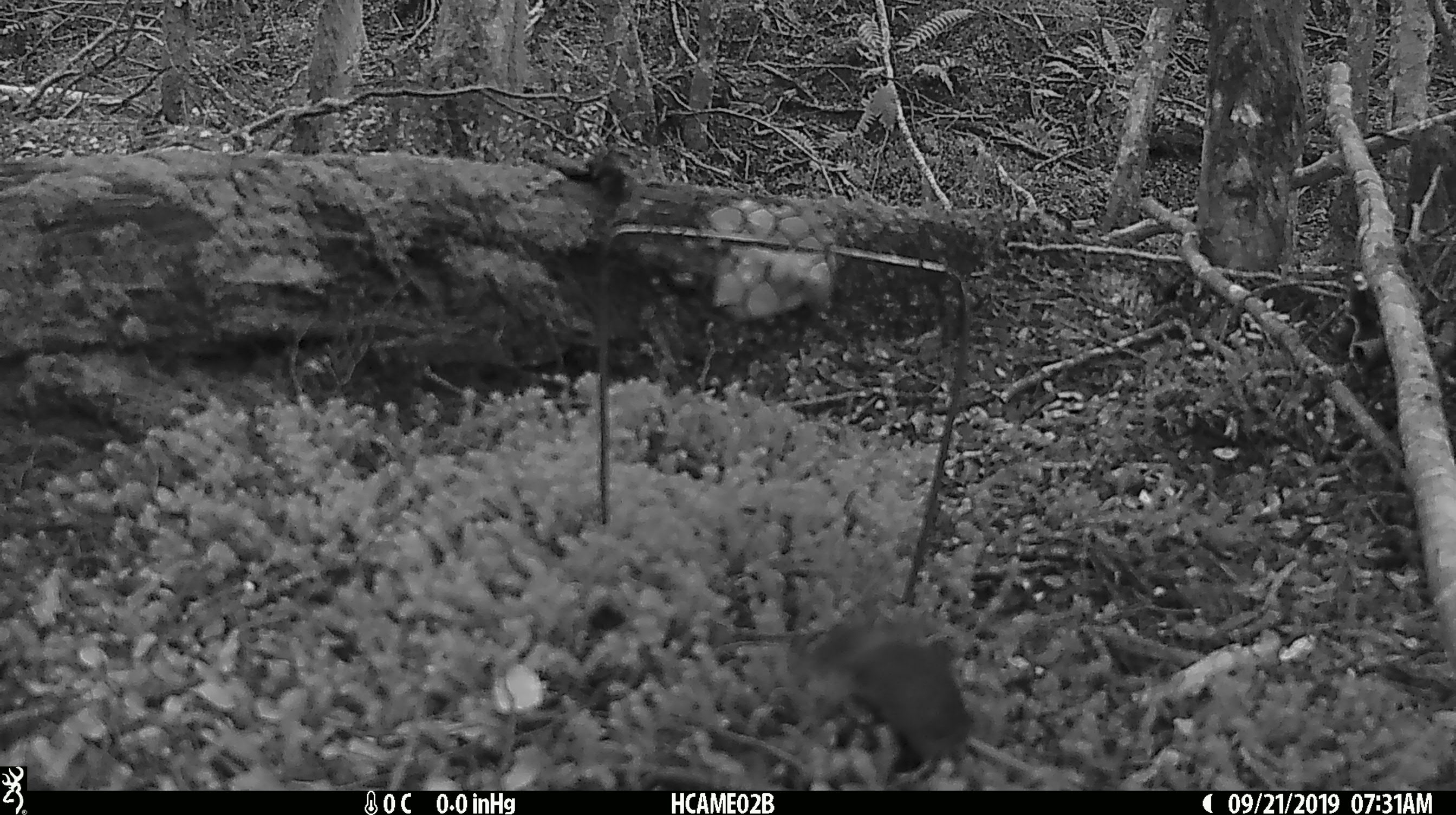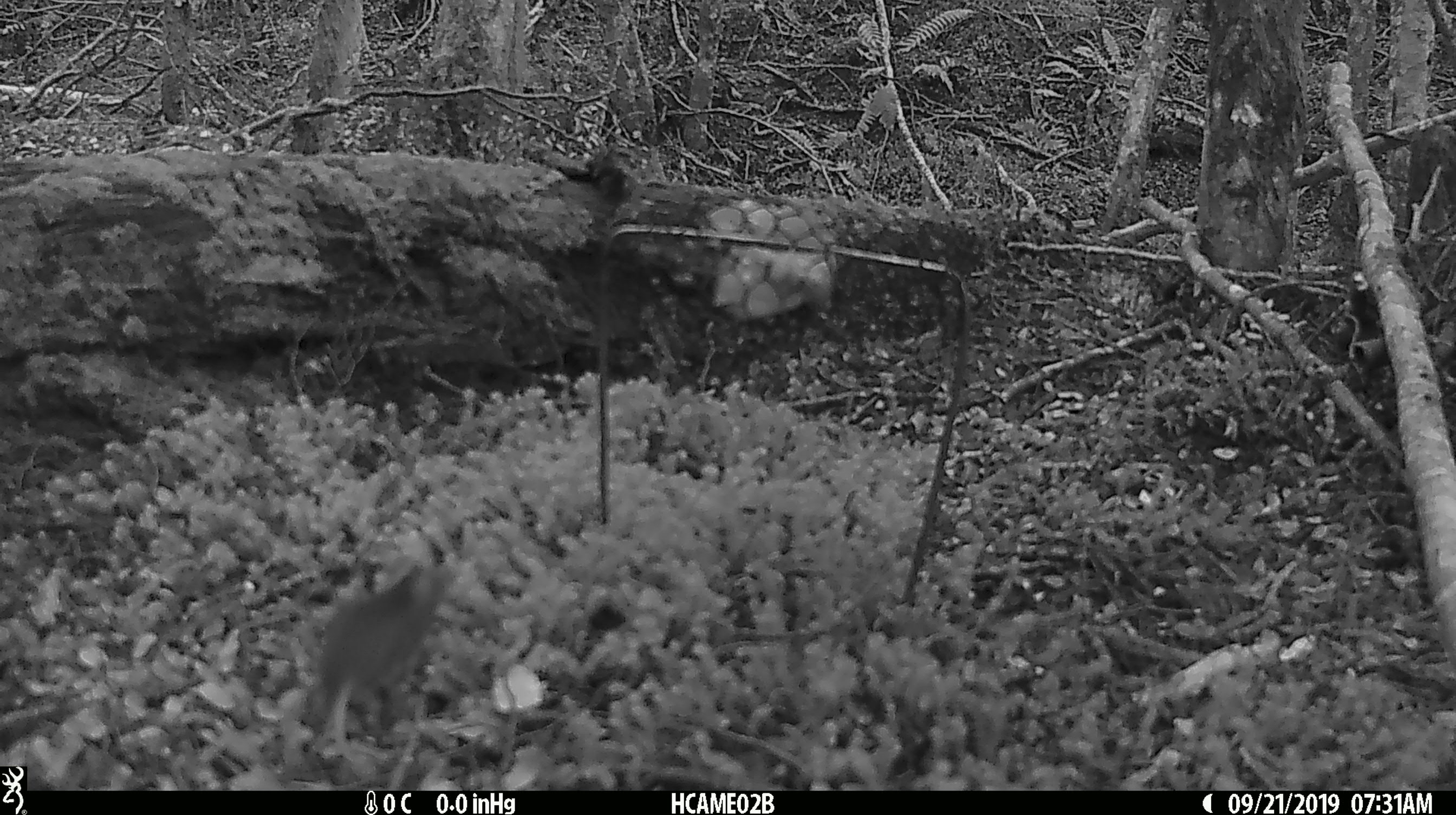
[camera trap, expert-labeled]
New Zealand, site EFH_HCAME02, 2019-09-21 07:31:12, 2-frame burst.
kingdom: Animalia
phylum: Chordata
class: Mammalia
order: Rodentia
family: Muridae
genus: Mus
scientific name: Mus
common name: mouse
Mouse (Mus).